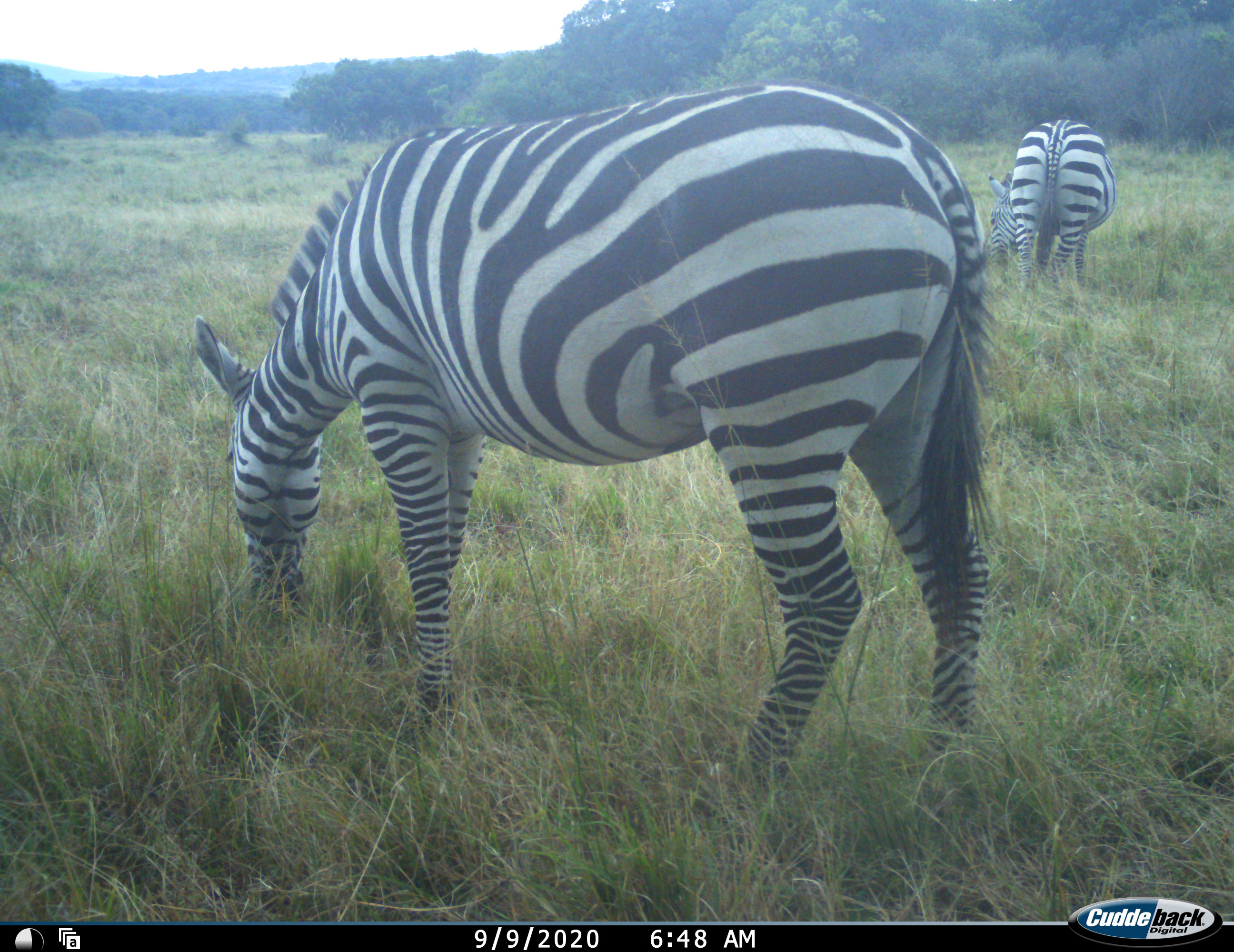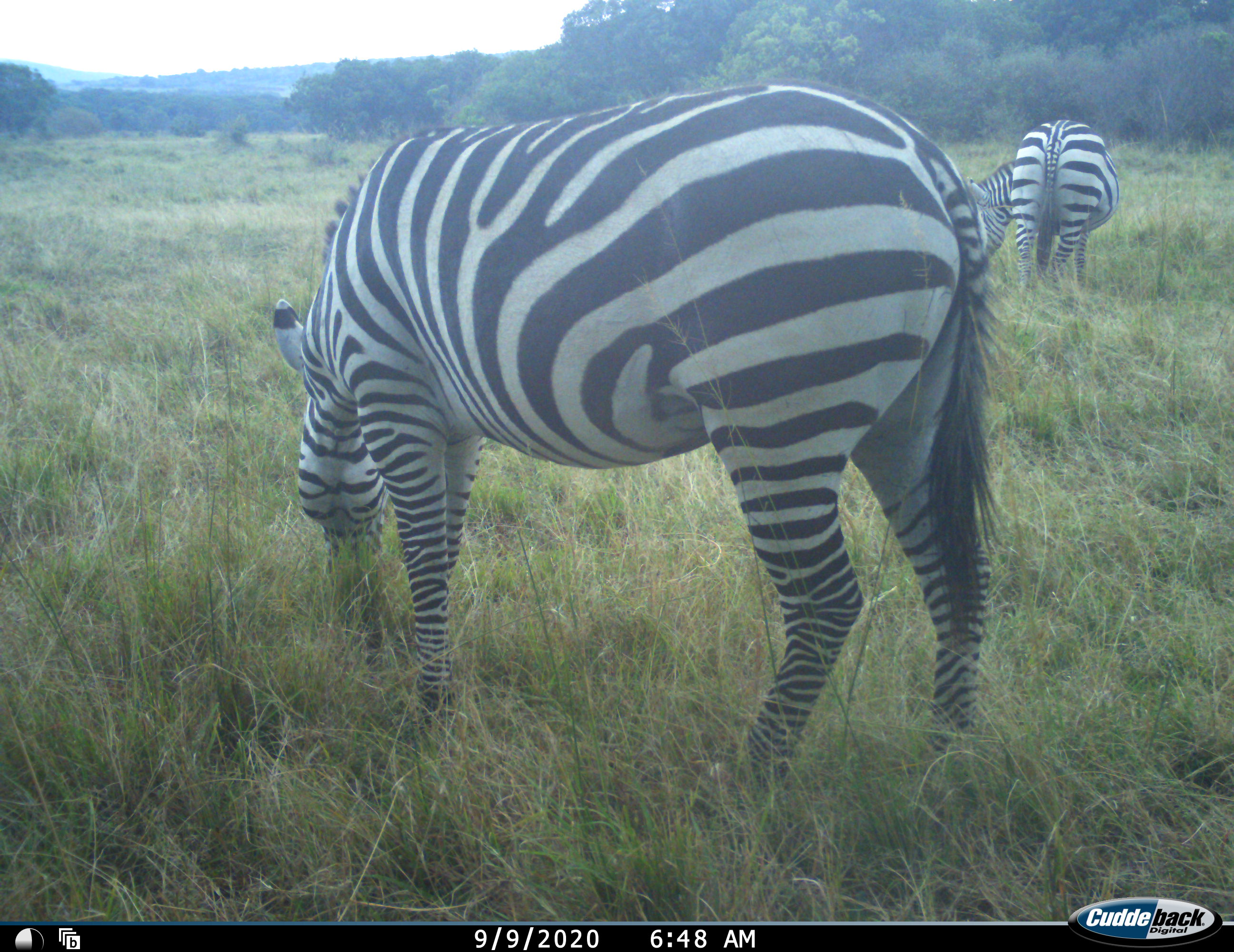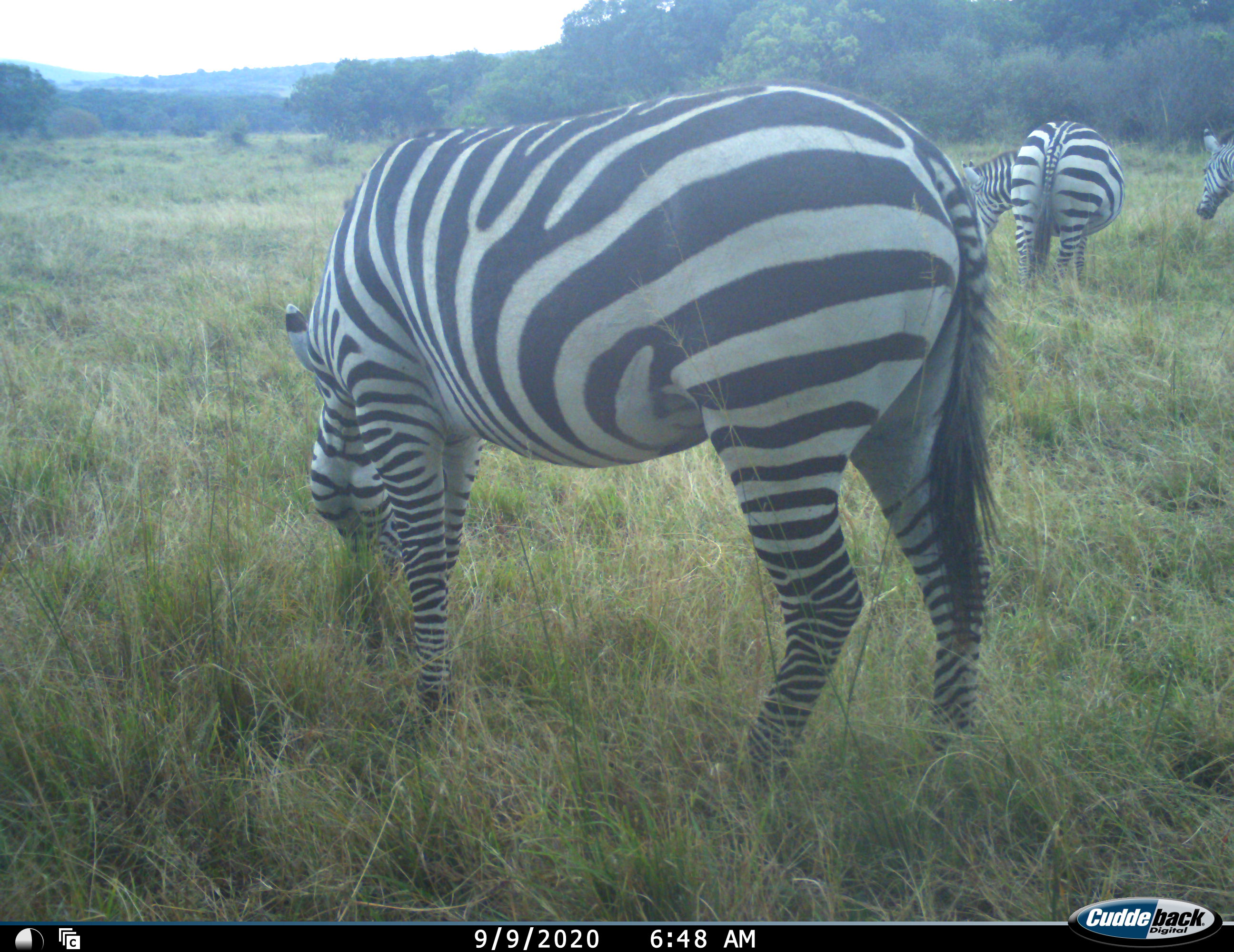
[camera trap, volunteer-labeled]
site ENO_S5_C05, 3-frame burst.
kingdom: Animalia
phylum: Chordata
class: Mammalia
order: Perissodactyla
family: Equidae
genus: Equus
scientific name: Equus quagga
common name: plains zebra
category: zebraplains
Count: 3.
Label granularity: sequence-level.